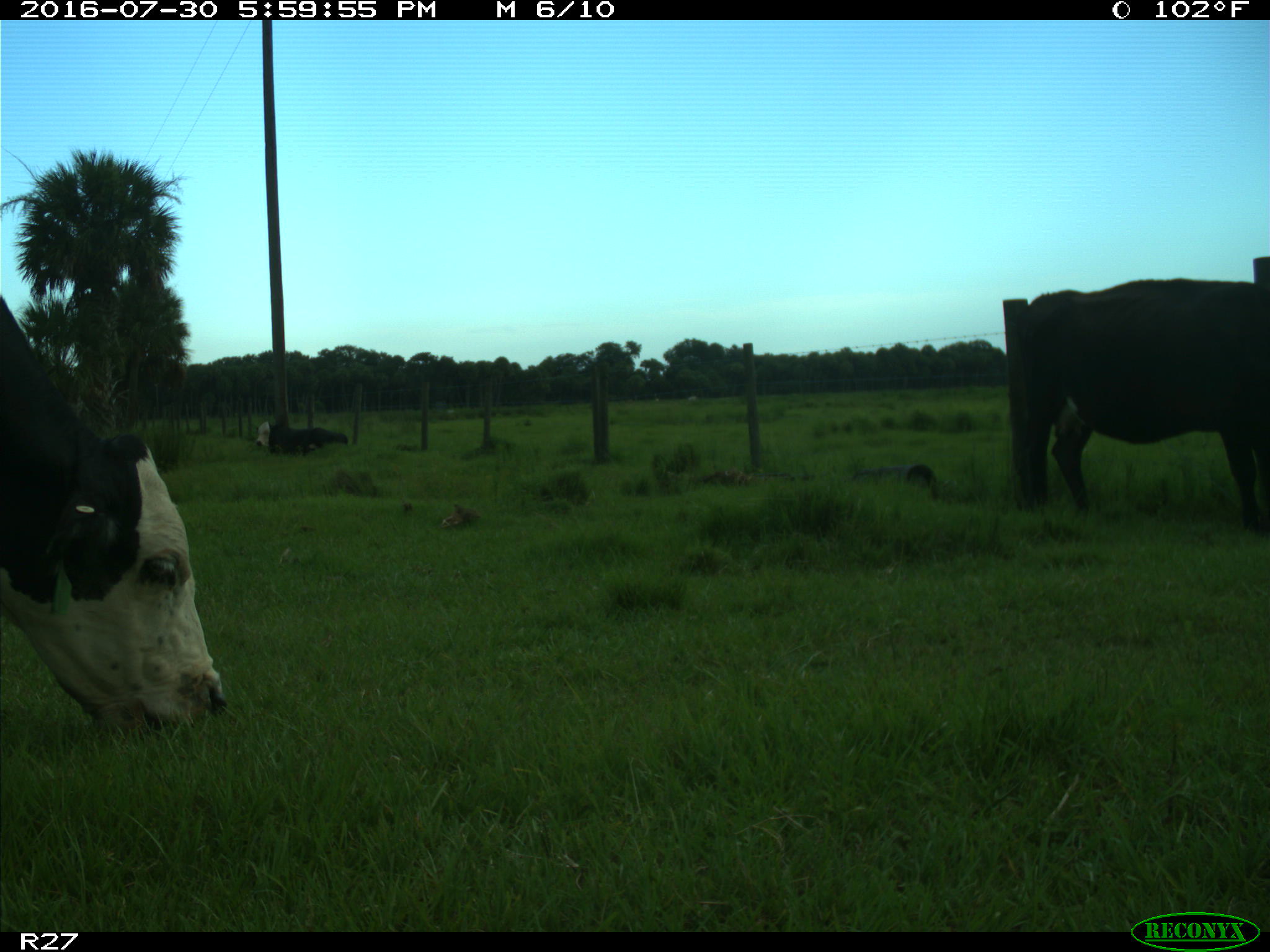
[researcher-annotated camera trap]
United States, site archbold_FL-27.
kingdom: Animalia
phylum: Chordata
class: Mammalia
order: Artiodactyla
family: Bovidae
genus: Bos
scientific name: Bos taurus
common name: domestic cow